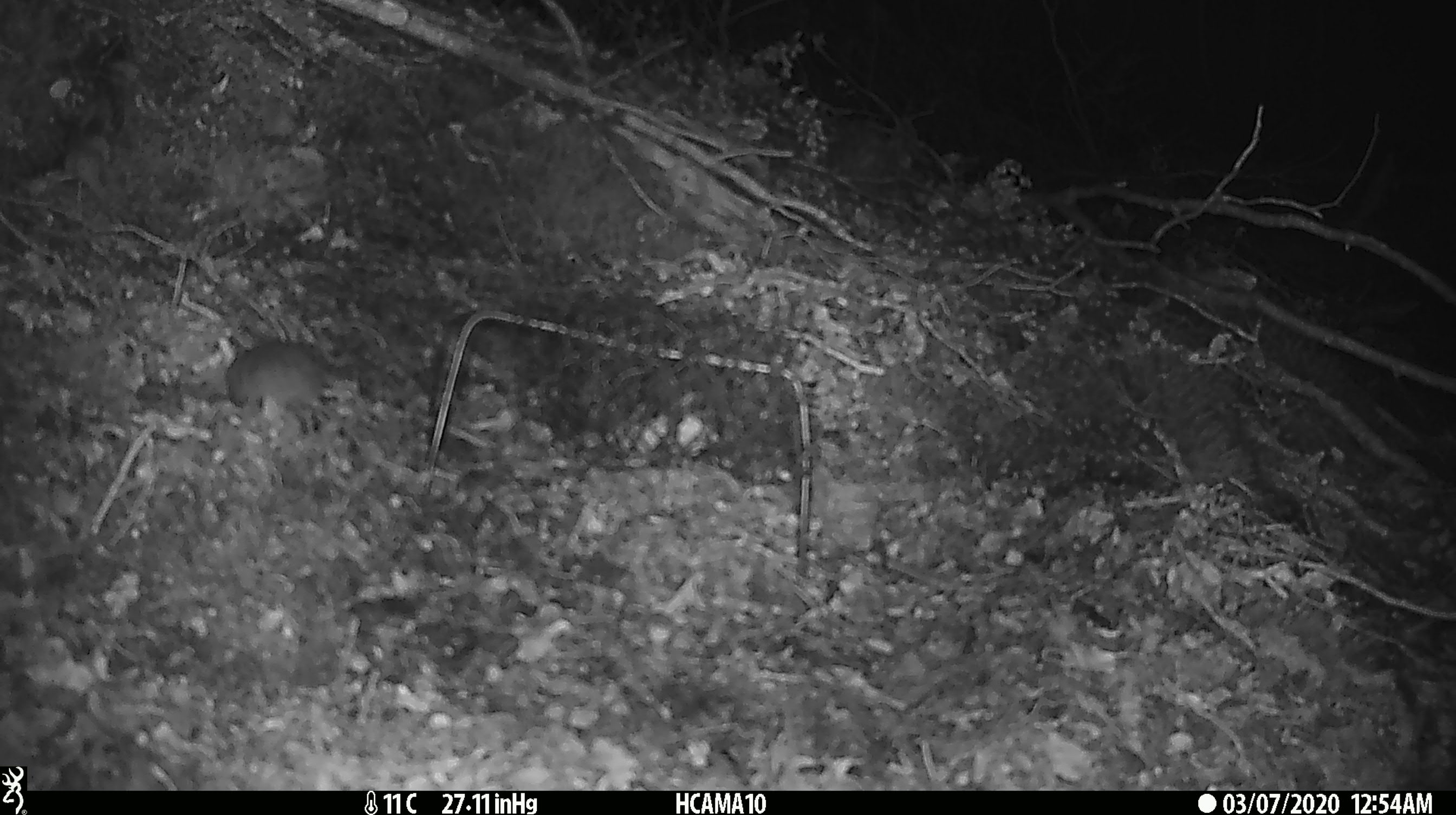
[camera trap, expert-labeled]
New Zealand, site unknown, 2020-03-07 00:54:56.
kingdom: Animalia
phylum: Chordata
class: Mammalia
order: Rodentia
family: Muridae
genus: Mus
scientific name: Mus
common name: mouse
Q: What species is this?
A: Mouse (Mus).